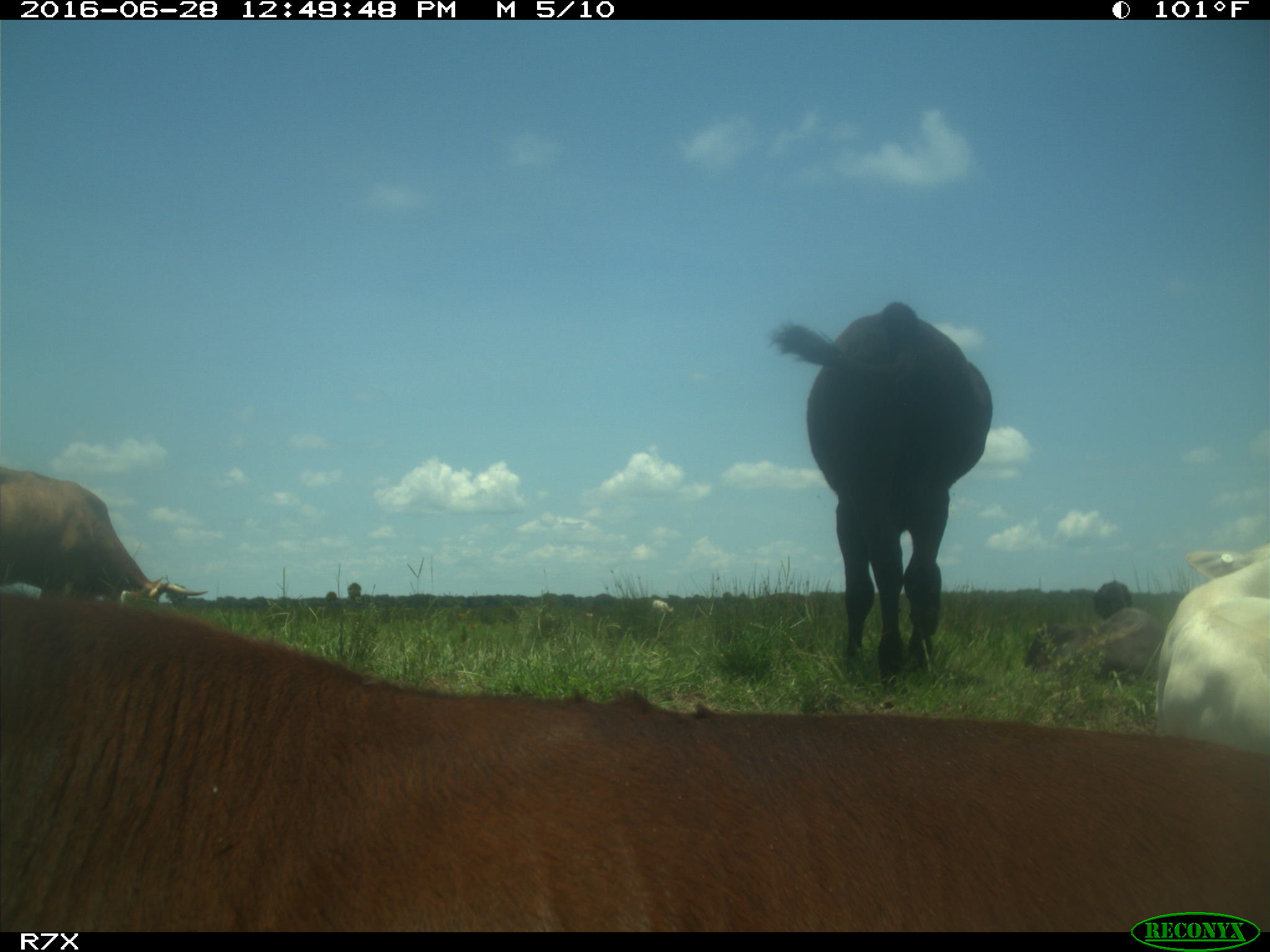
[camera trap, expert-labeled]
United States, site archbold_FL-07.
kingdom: Animalia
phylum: Chordata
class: Mammalia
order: Artiodactyla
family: Bovidae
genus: Bos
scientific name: Bos taurus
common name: domestic cow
Bos taurus (domestic cow).